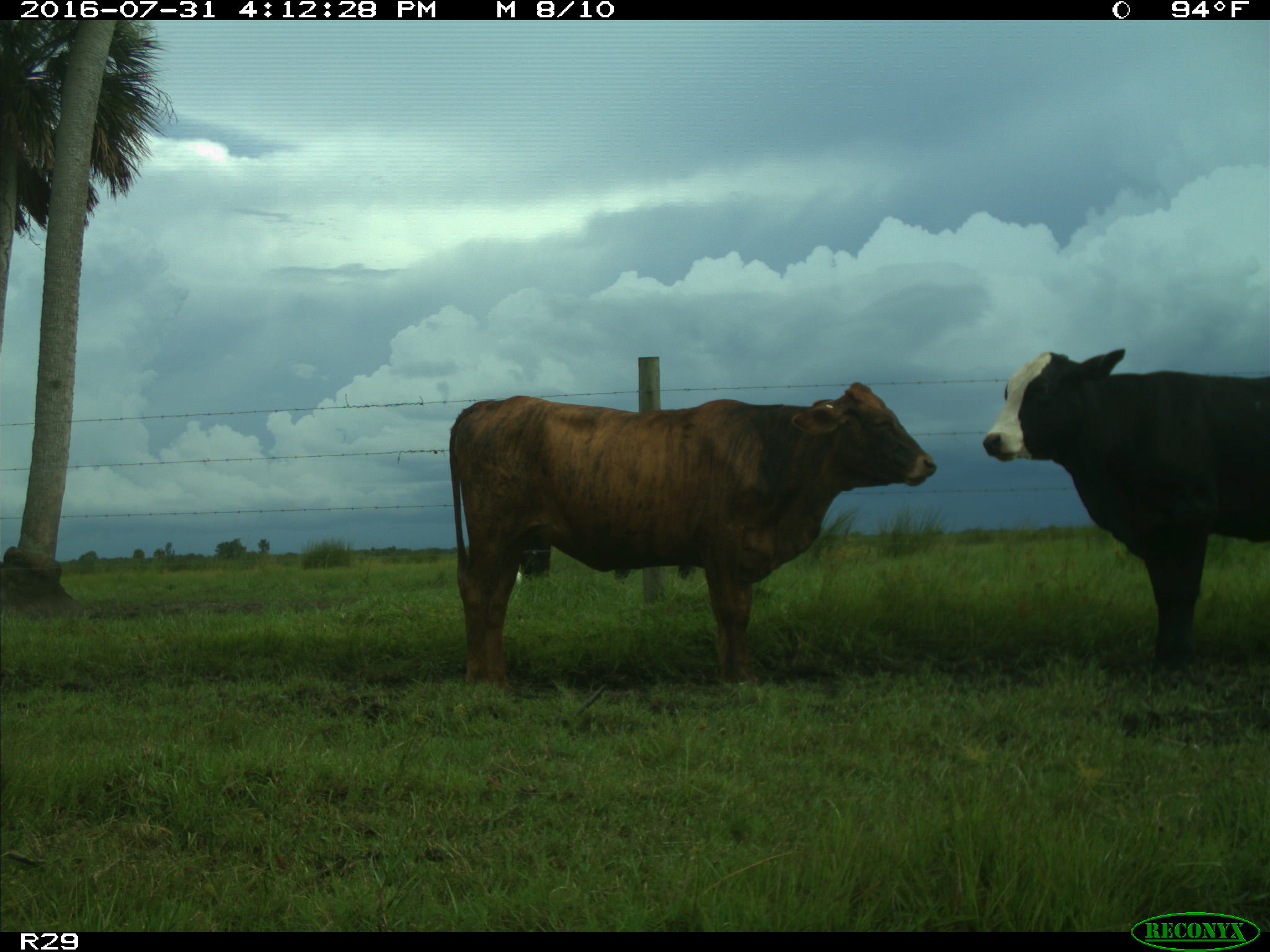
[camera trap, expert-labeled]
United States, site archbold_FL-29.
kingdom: Animalia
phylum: Chordata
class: Mammalia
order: Artiodactyla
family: Bovidae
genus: Bos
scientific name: Bos taurus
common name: domestic cow